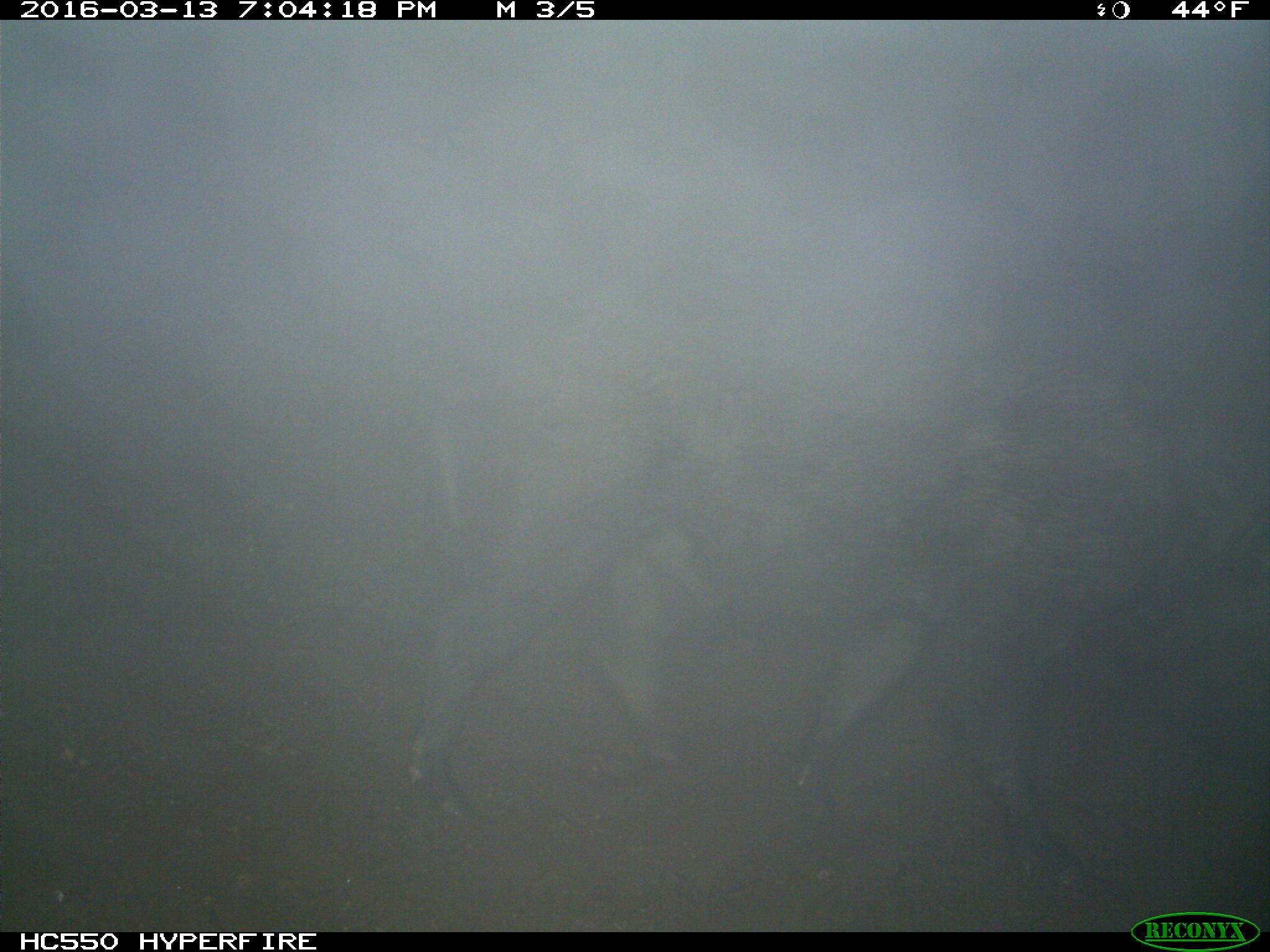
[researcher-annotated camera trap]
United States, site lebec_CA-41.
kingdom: Animalia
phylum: Chordata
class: Mammalia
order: Artiodactyla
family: Suidae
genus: Sus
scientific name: Sus scrofa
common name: wild boar